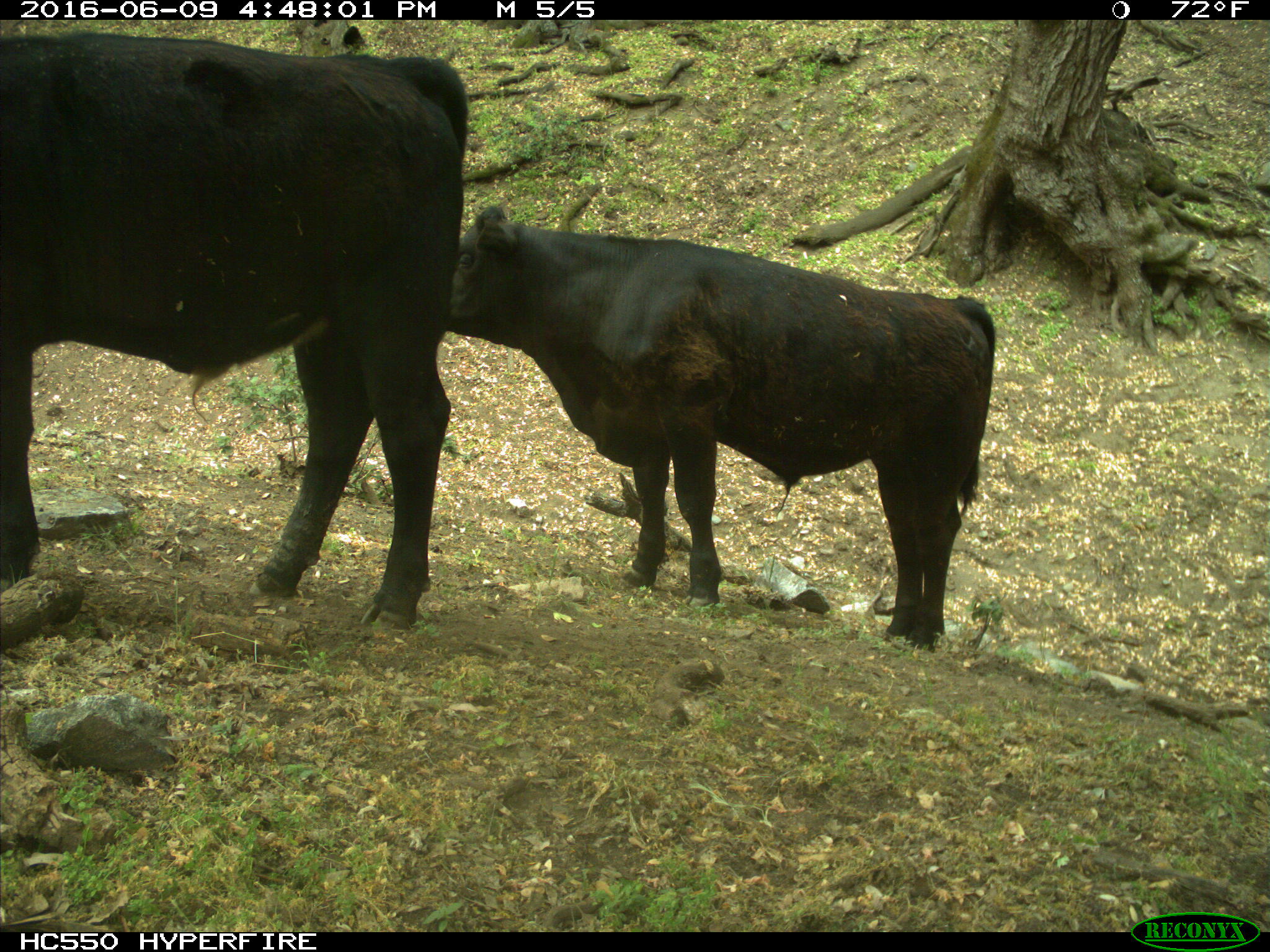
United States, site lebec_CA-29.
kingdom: Animalia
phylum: Chordata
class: Mammalia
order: Artiodactyla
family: Bovidae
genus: Bos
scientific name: Bos taurus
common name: domestic cow